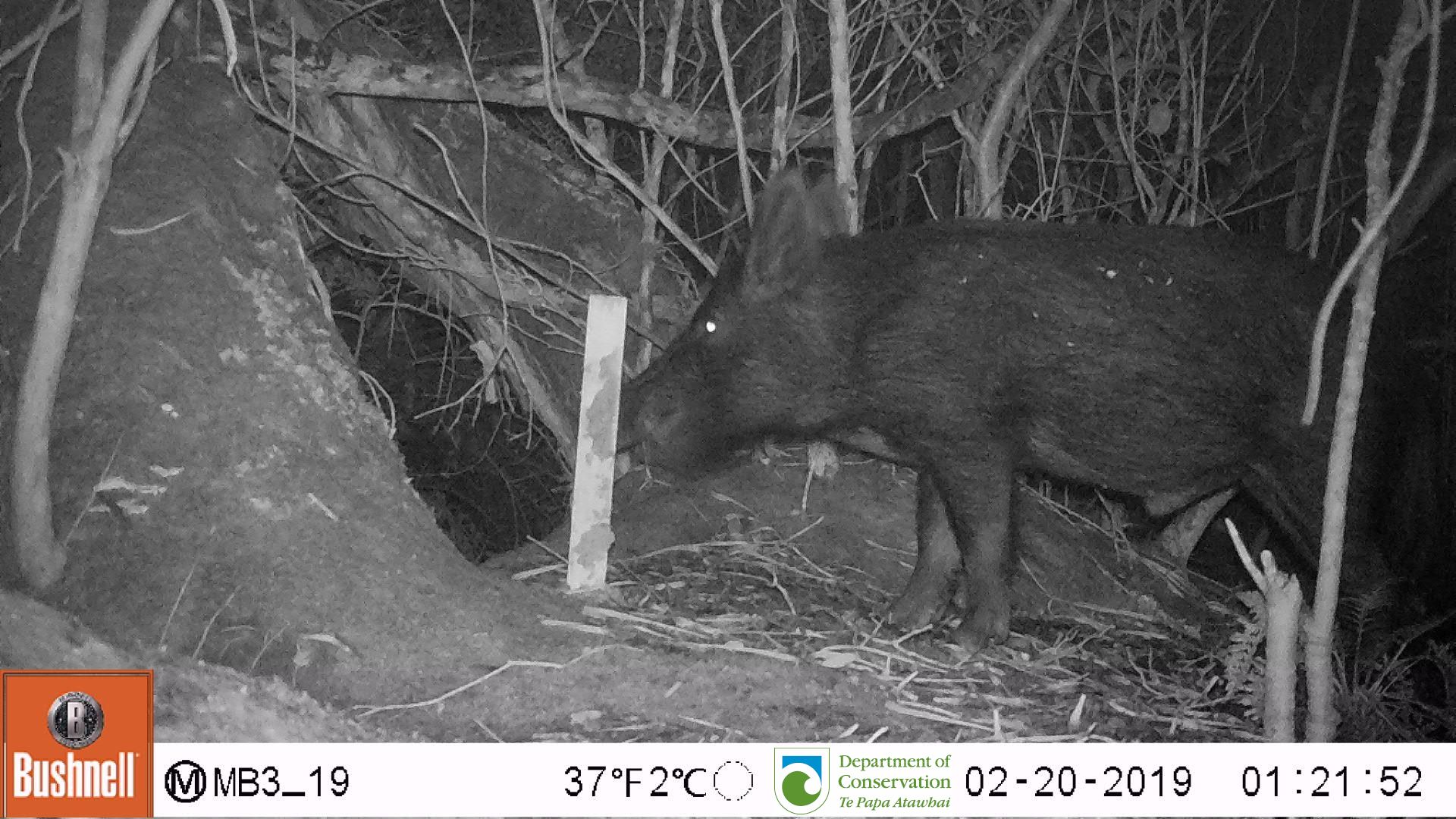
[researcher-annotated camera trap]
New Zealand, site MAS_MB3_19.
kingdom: Animalia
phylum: Chordata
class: Mammalia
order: Artiodactyla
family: Suidae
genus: Sus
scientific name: Sus scrofa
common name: pig